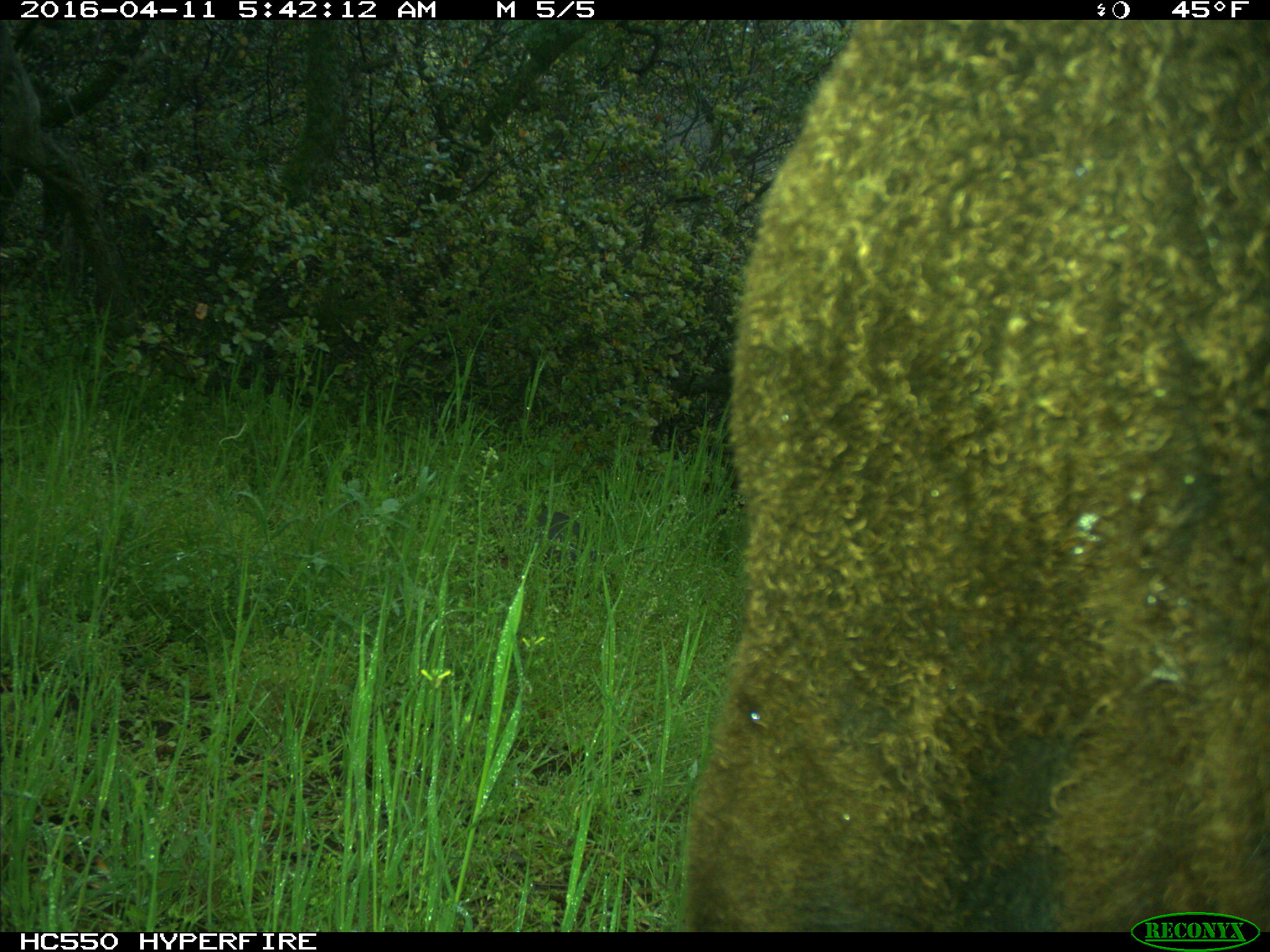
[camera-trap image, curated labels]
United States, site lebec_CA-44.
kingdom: Animalia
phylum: Chordata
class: Mammalia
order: Artiodactyla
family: Bovidae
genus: Bos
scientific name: Bos taurus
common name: domestic cow